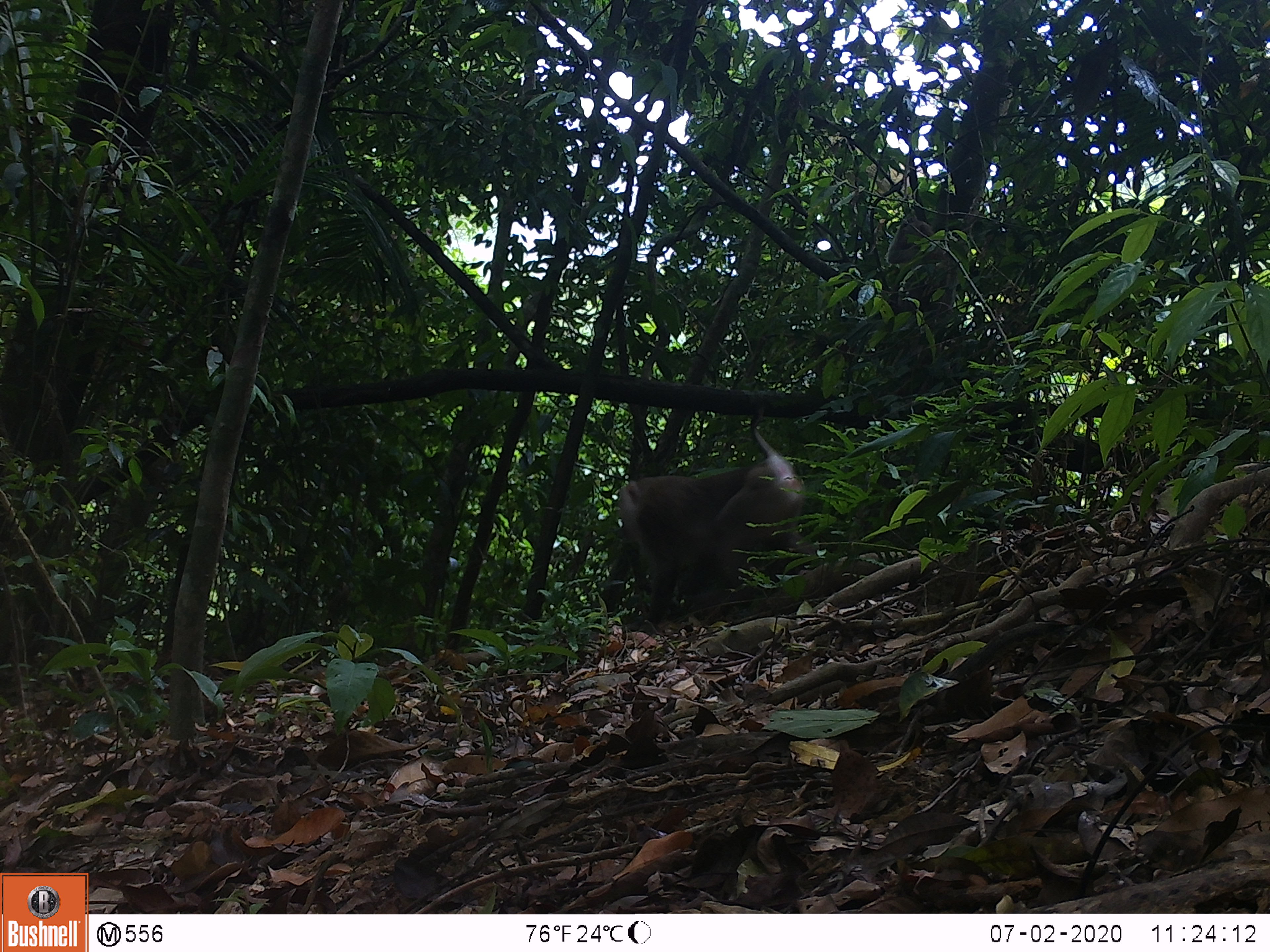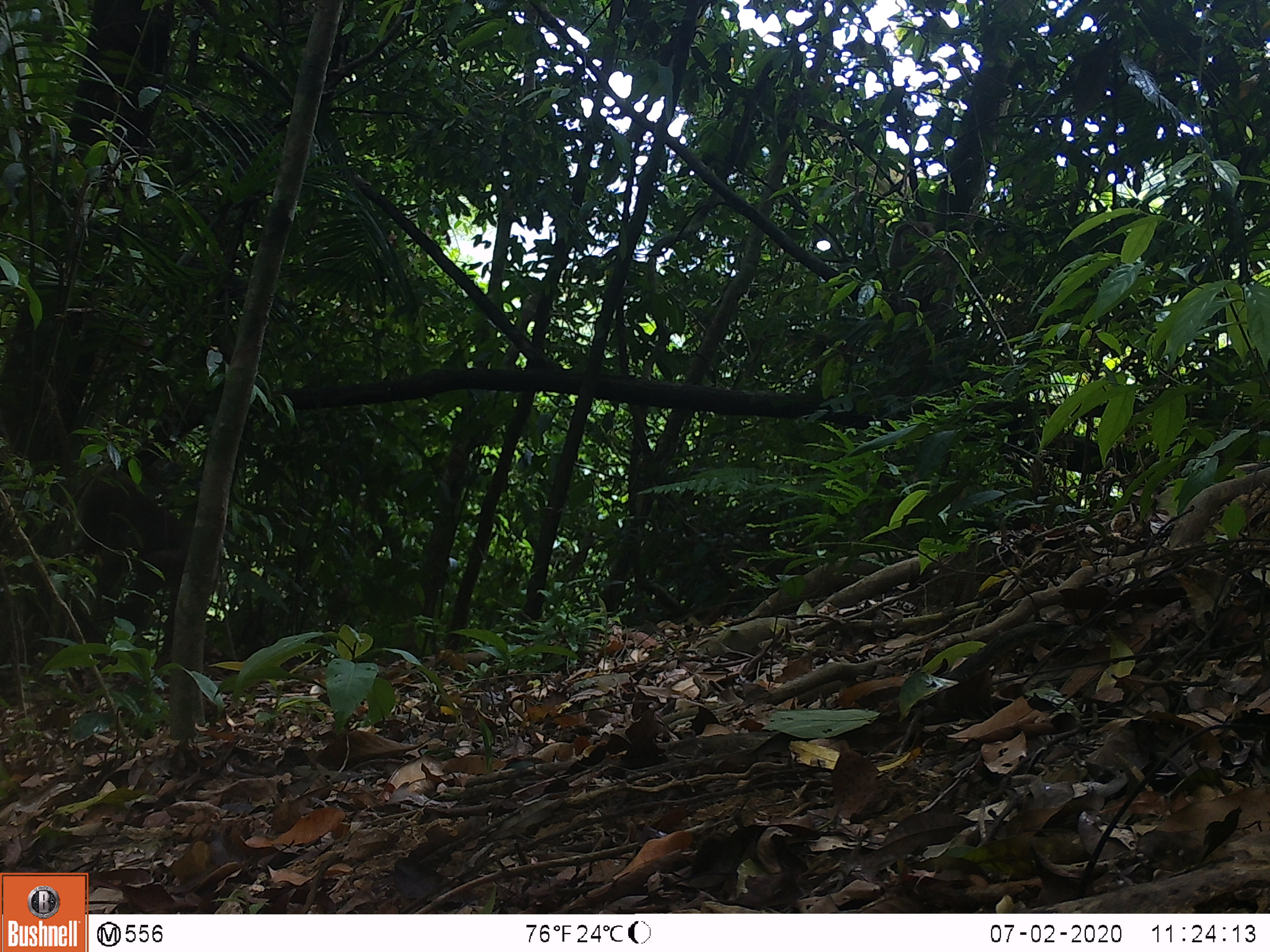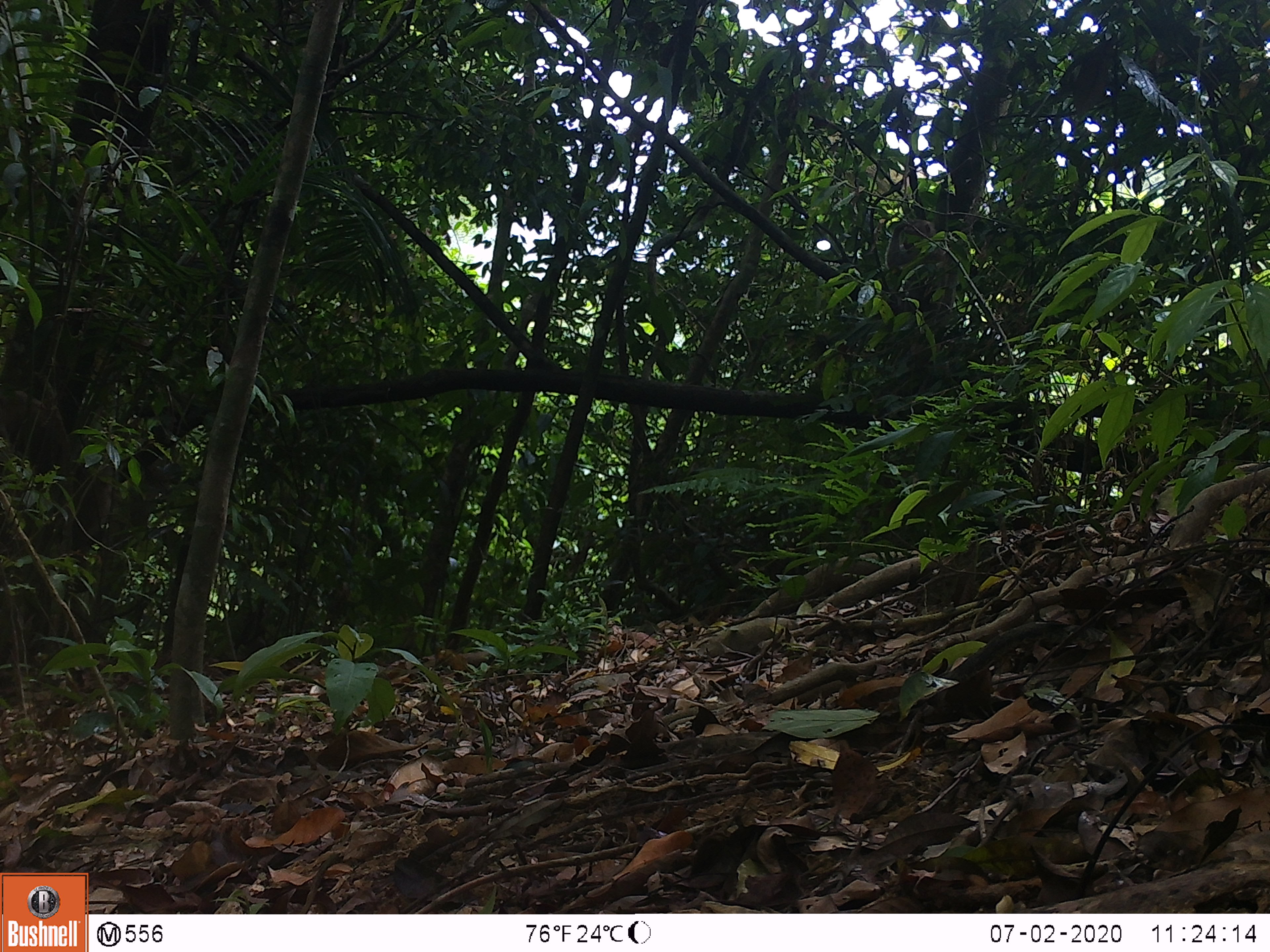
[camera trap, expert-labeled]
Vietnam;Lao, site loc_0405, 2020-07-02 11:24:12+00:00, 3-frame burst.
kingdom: Animalia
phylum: Chordata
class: Mammalia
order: Primates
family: Cercopithecidae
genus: Macaca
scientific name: Macaca nemestrina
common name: pig-tailed macaque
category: pig tailed macaque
Pig tailed macaque (pig-tailed macaque) (Macaca nemestrina). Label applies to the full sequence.